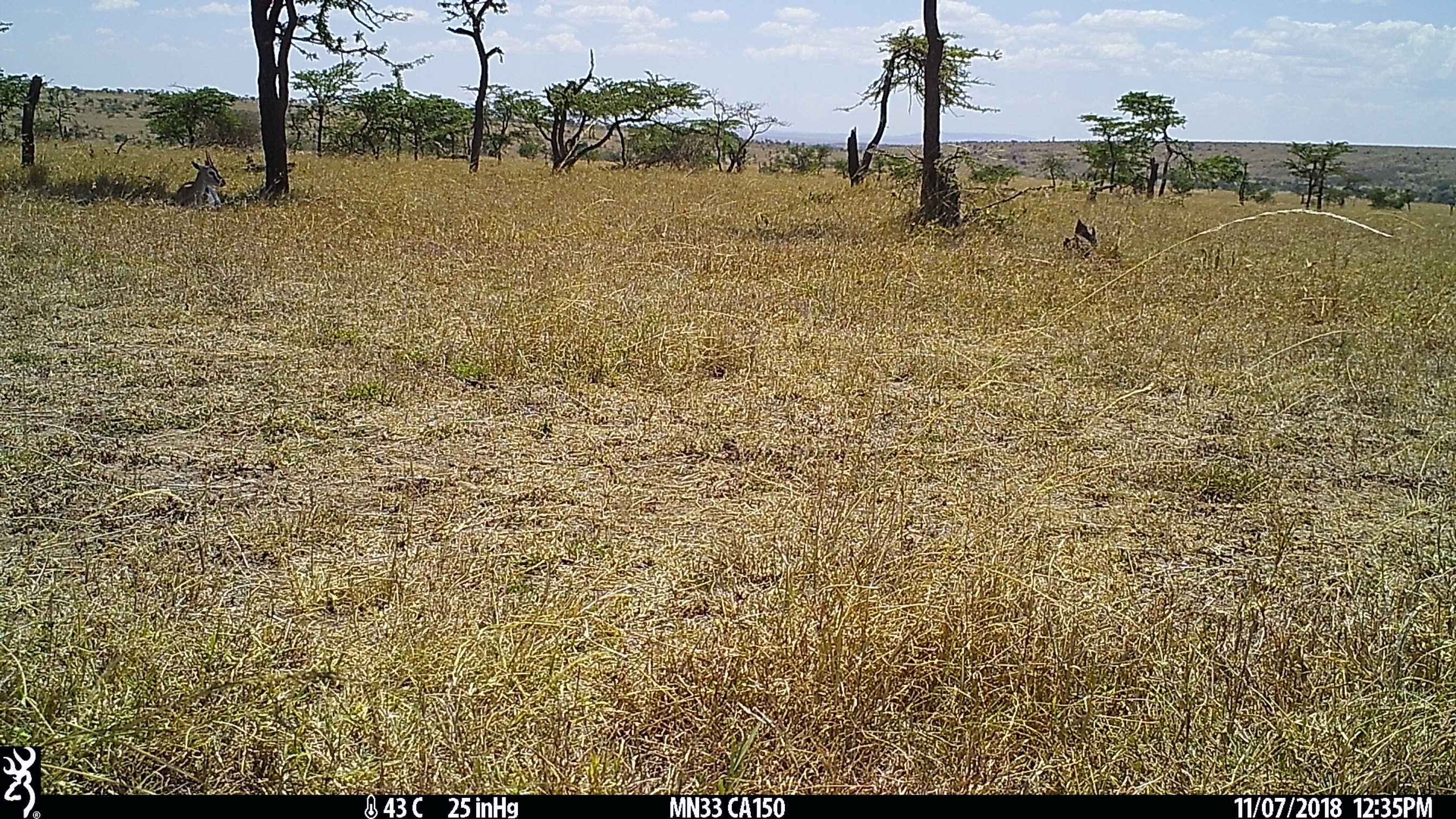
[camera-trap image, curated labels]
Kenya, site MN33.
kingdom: Animalia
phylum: Chordata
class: Mammalia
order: Artiodactyla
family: Bovidae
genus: Eudorcas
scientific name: Eudorcas thomsonii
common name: thomon's gazelle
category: gazelle thomsons